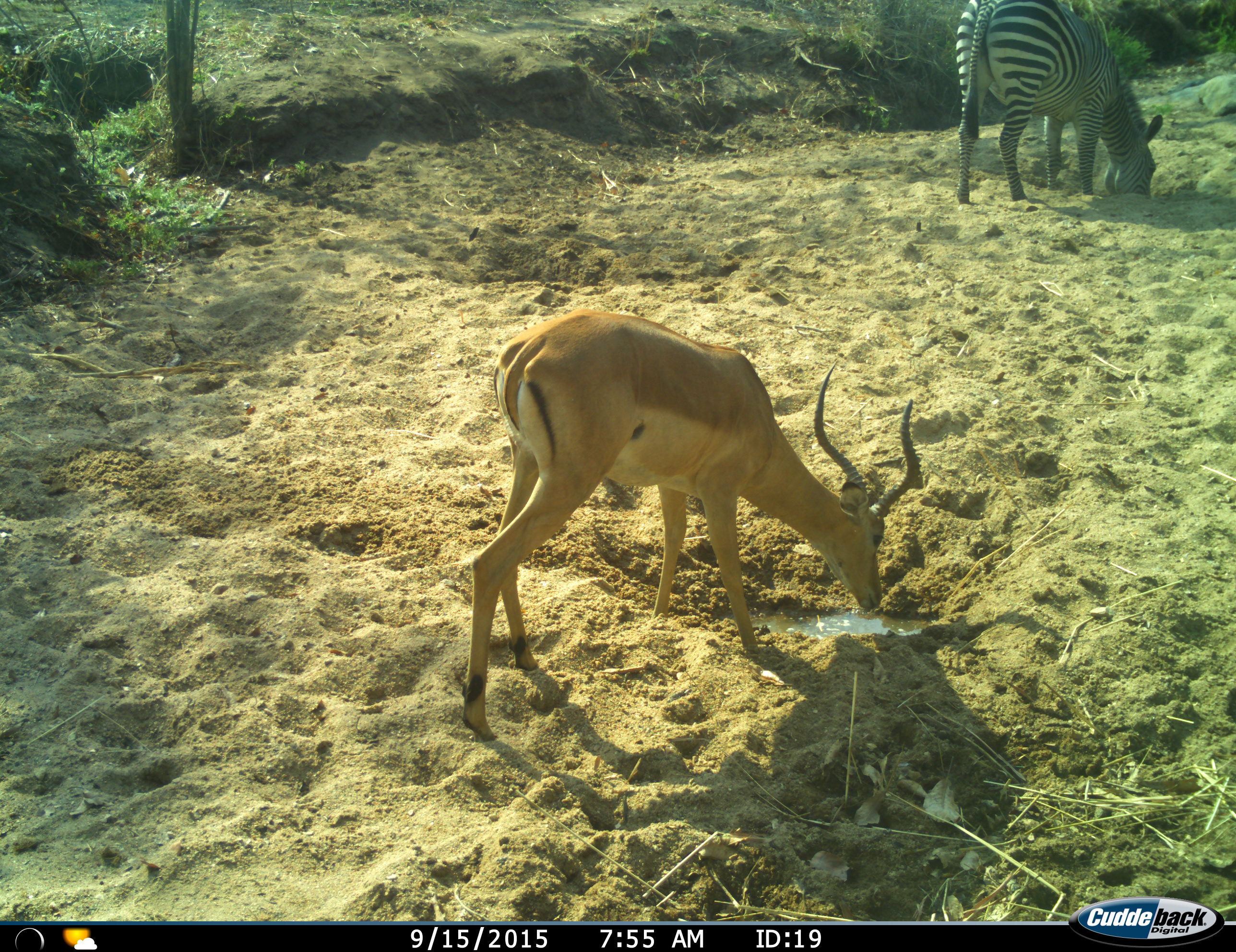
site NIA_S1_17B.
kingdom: Animalia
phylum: Chordata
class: Mammalia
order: Artiodactyla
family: Bovidae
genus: Aepyceros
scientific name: Aepyceros melampus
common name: impala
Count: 1.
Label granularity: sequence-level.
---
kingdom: Animalia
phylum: Chordata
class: Mammalia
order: Perissodactyla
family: Equidae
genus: Equus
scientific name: Equus quagga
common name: plains zebra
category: zebraplains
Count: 1.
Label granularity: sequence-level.